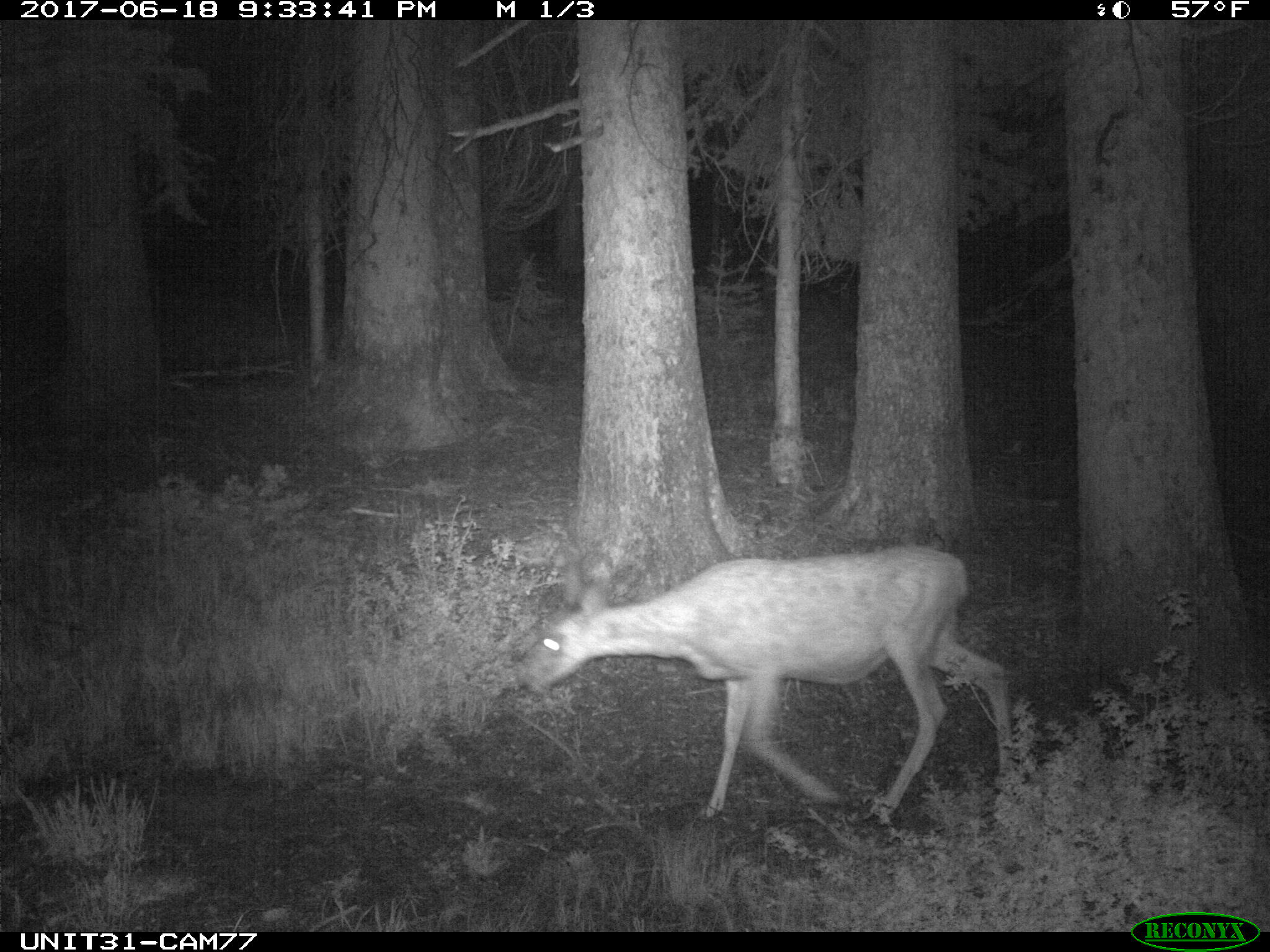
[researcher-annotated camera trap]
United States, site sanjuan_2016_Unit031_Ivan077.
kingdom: Animalia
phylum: Chordata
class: Mammalia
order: Artiodactyla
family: Cervidae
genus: Odocoileus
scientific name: Odocoileus hemionus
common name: mule deer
Odocoileus hemionus (mule deer).